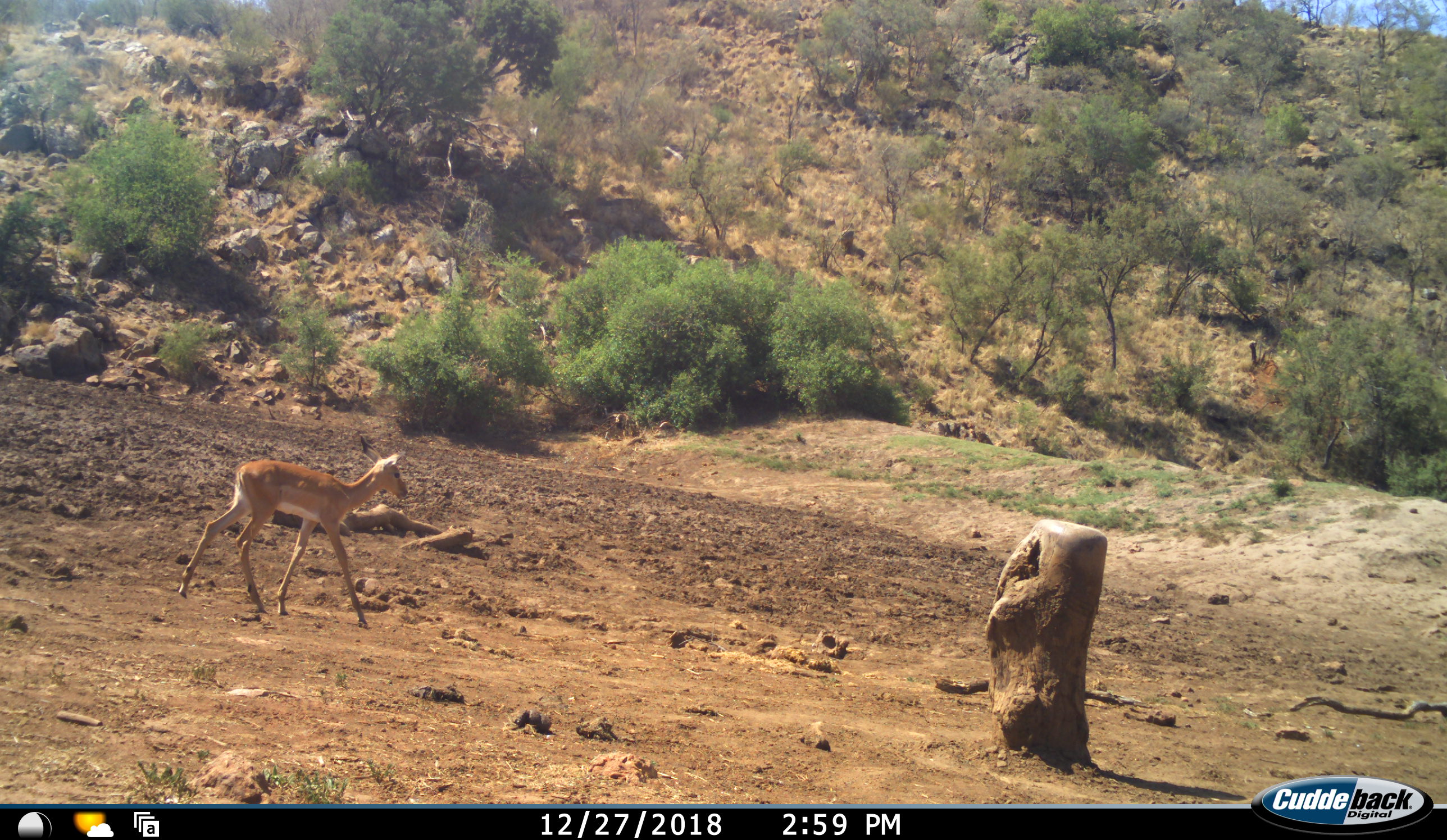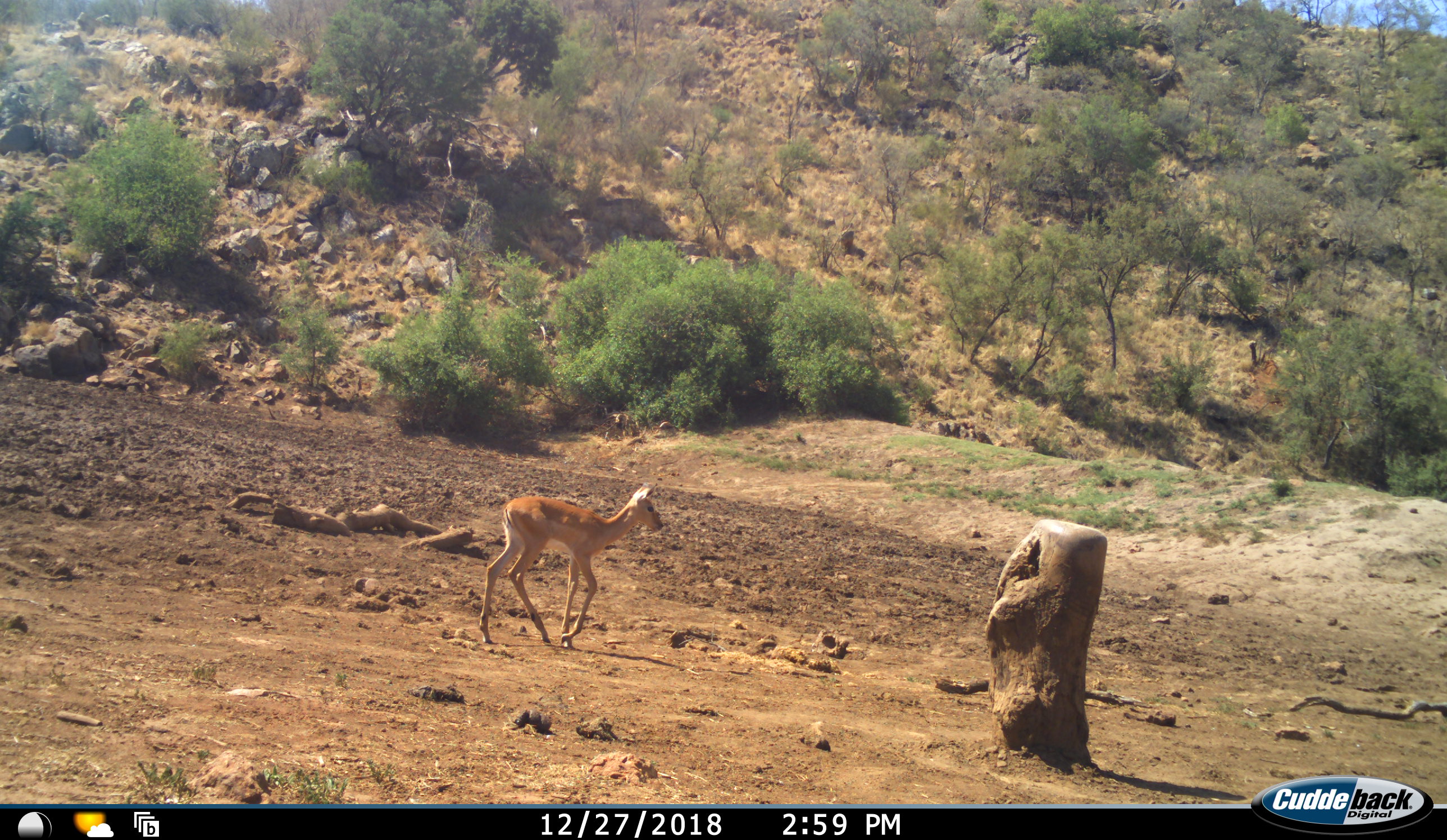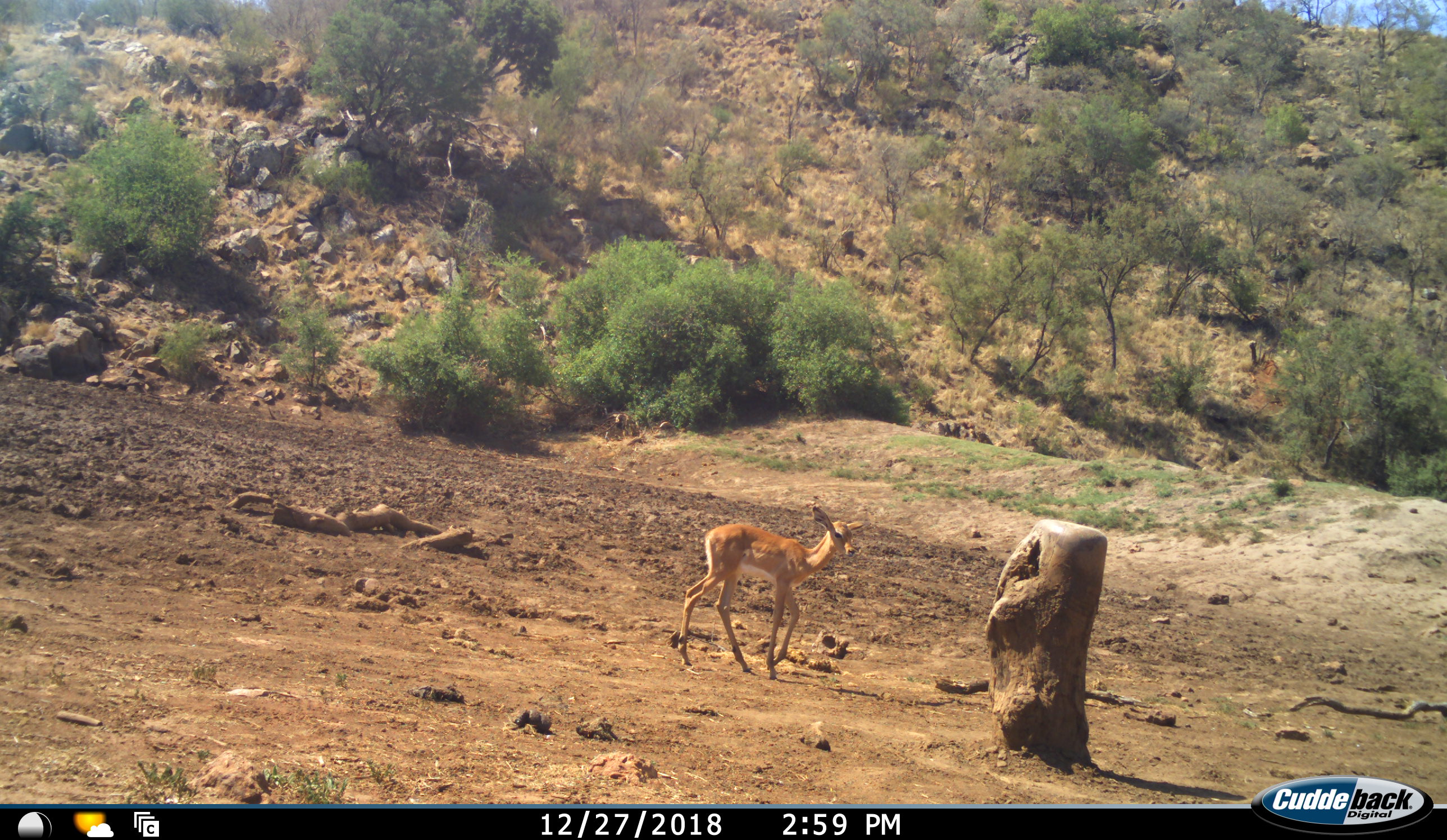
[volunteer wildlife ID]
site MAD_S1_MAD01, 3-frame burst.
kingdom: Animalia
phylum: Chordata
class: Mammalia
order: Artiodactyla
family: Bovidae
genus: Aepyceros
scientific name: Aepyceros melampus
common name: impala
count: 1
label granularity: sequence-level